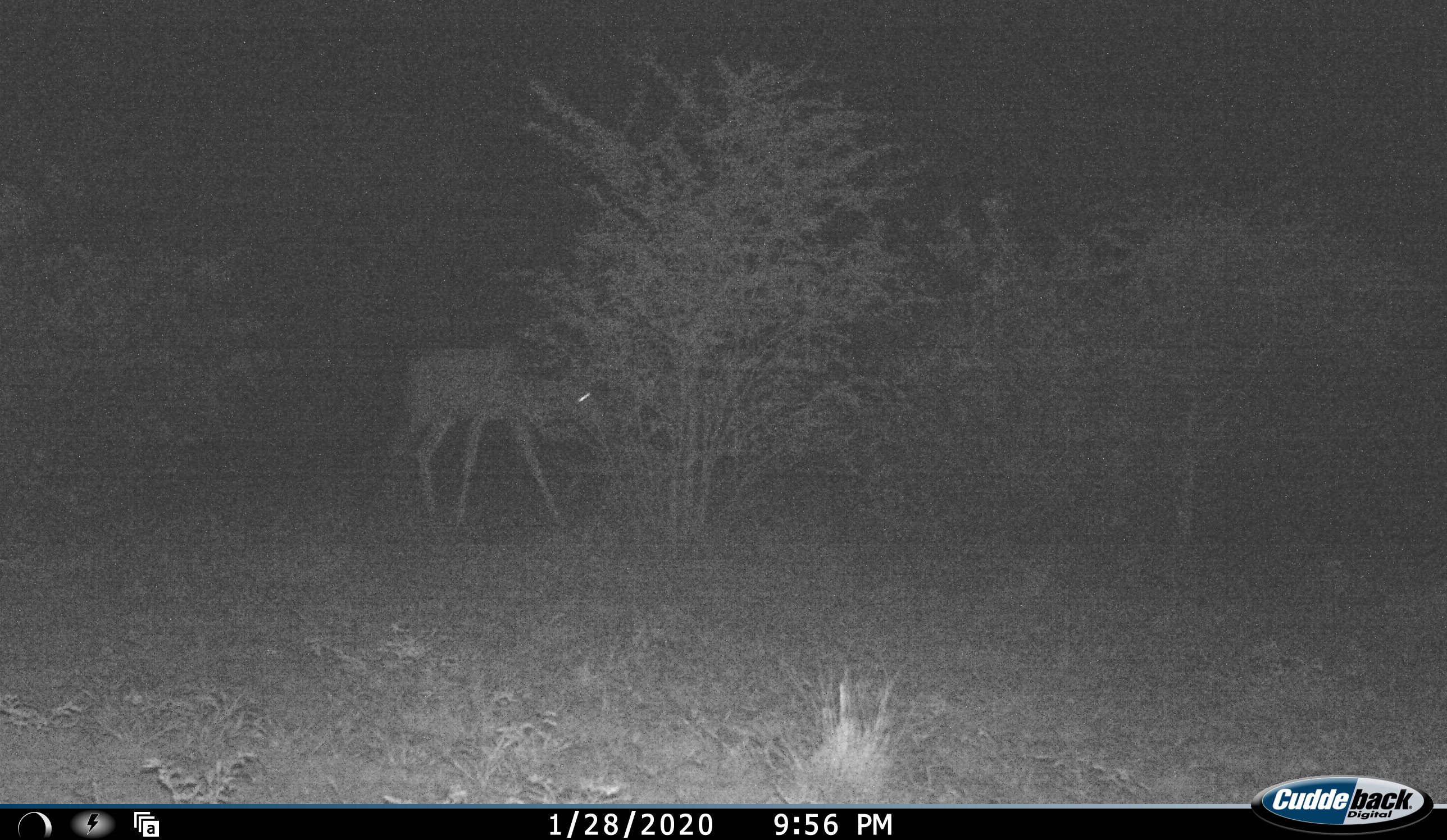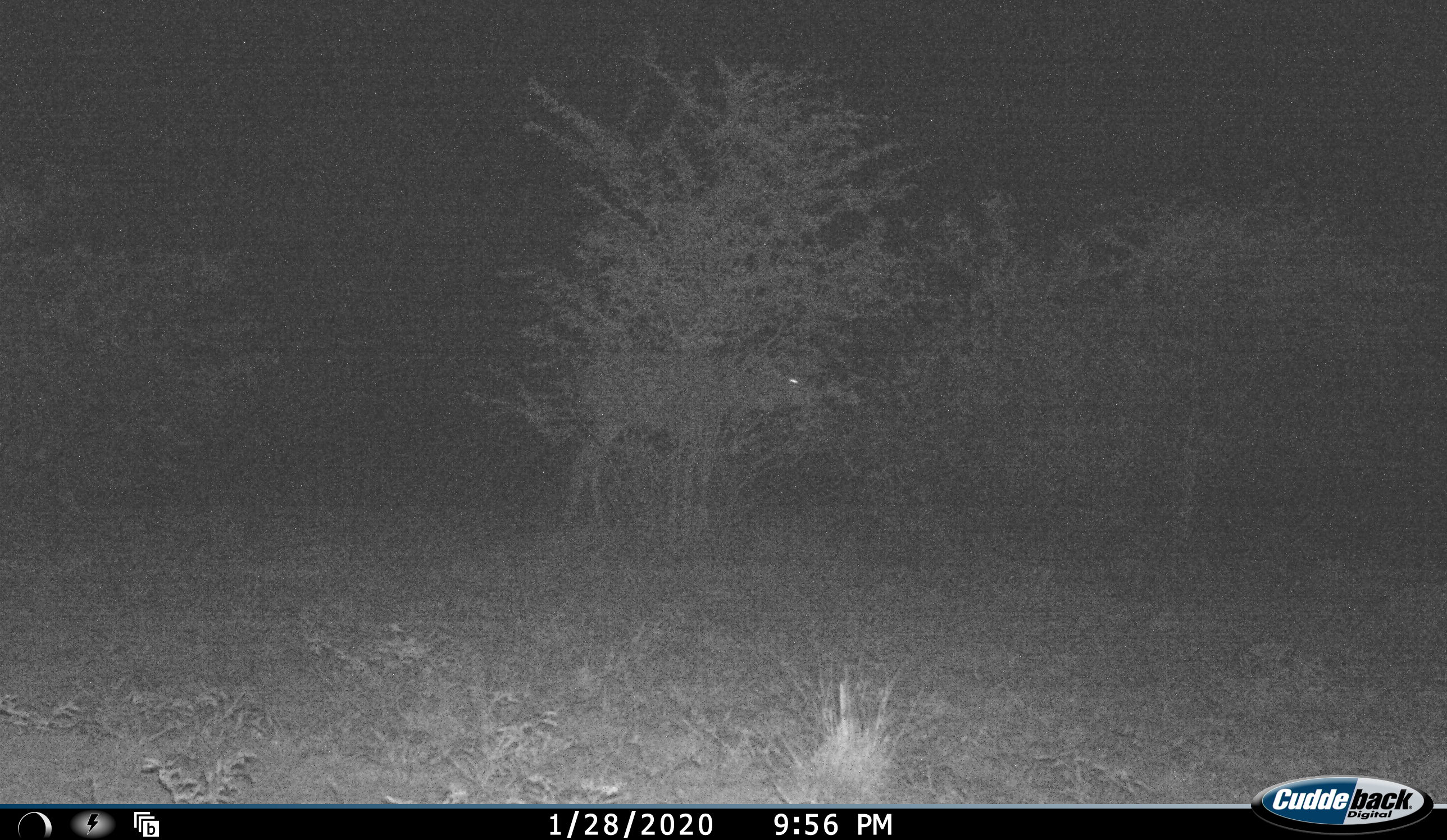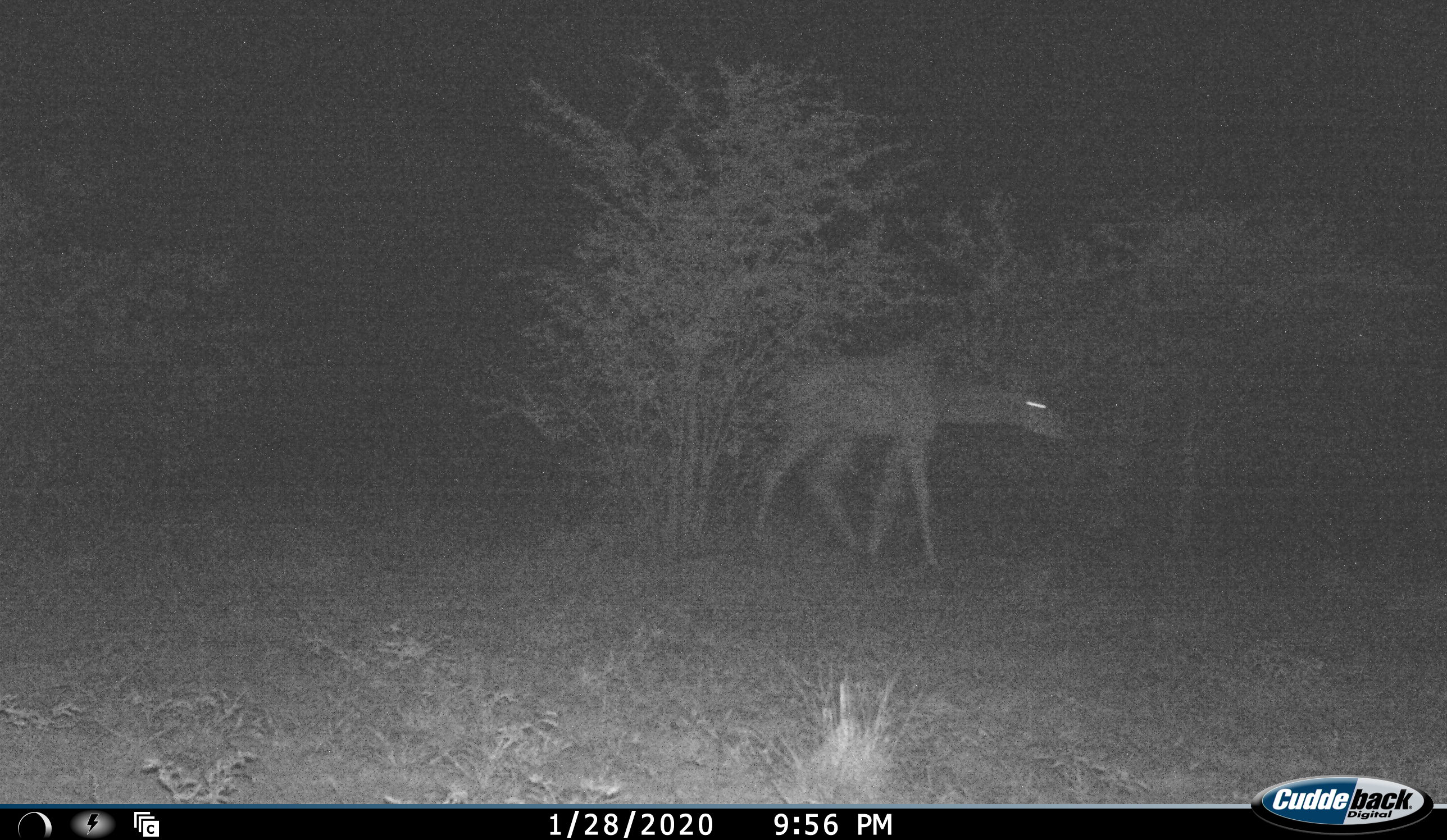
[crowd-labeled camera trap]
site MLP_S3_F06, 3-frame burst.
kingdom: Animalia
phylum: Chordata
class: Mammalia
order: Artiodactyla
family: Bovidae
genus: Tragelaphus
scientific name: Tragelaphus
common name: kudu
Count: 1.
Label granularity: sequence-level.